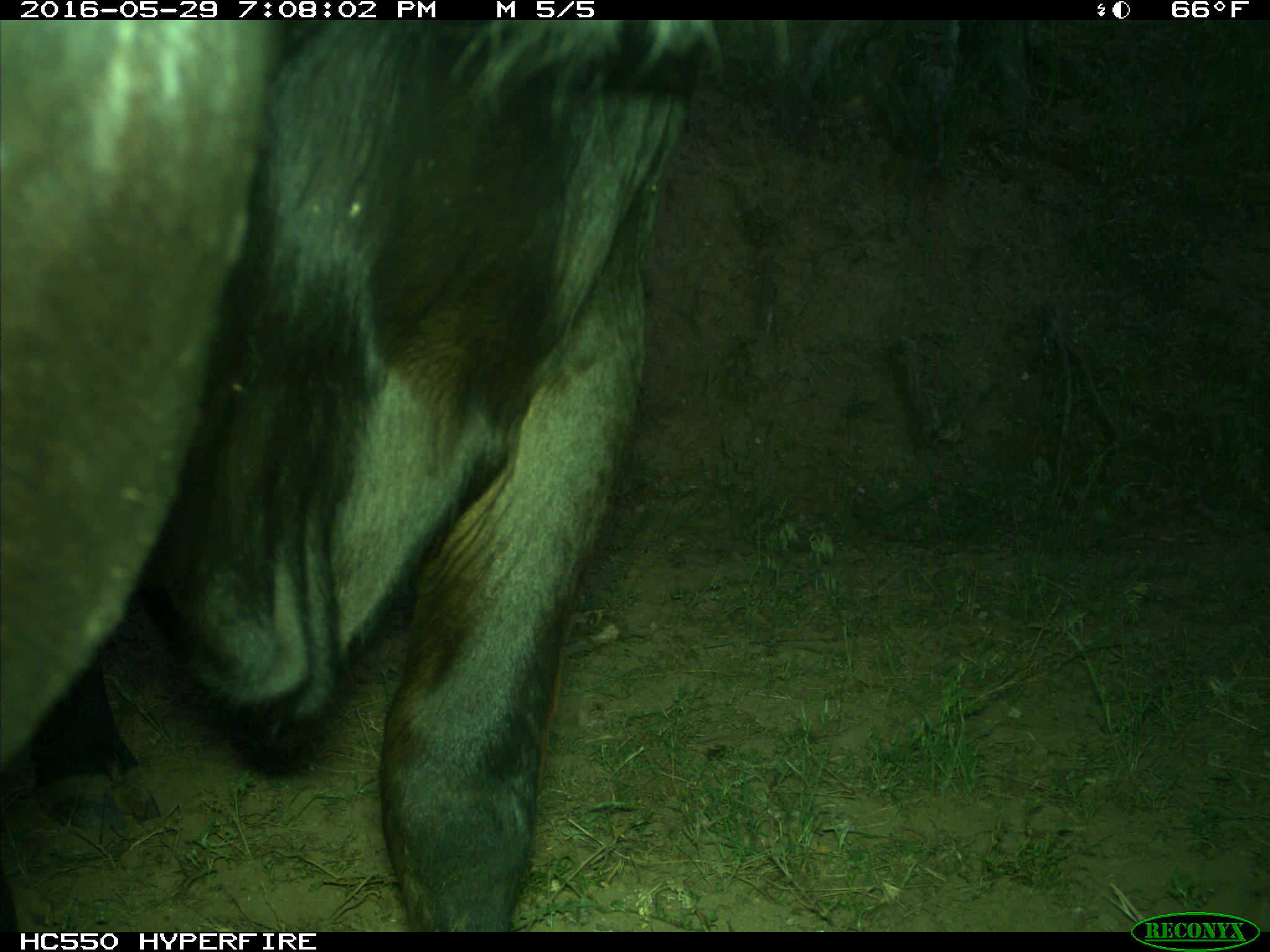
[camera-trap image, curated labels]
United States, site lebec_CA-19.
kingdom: Animalia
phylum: Chordata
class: Mammalia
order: Artiodactyla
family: Bovidae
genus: Bos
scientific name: Bos taurus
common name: domestic cow